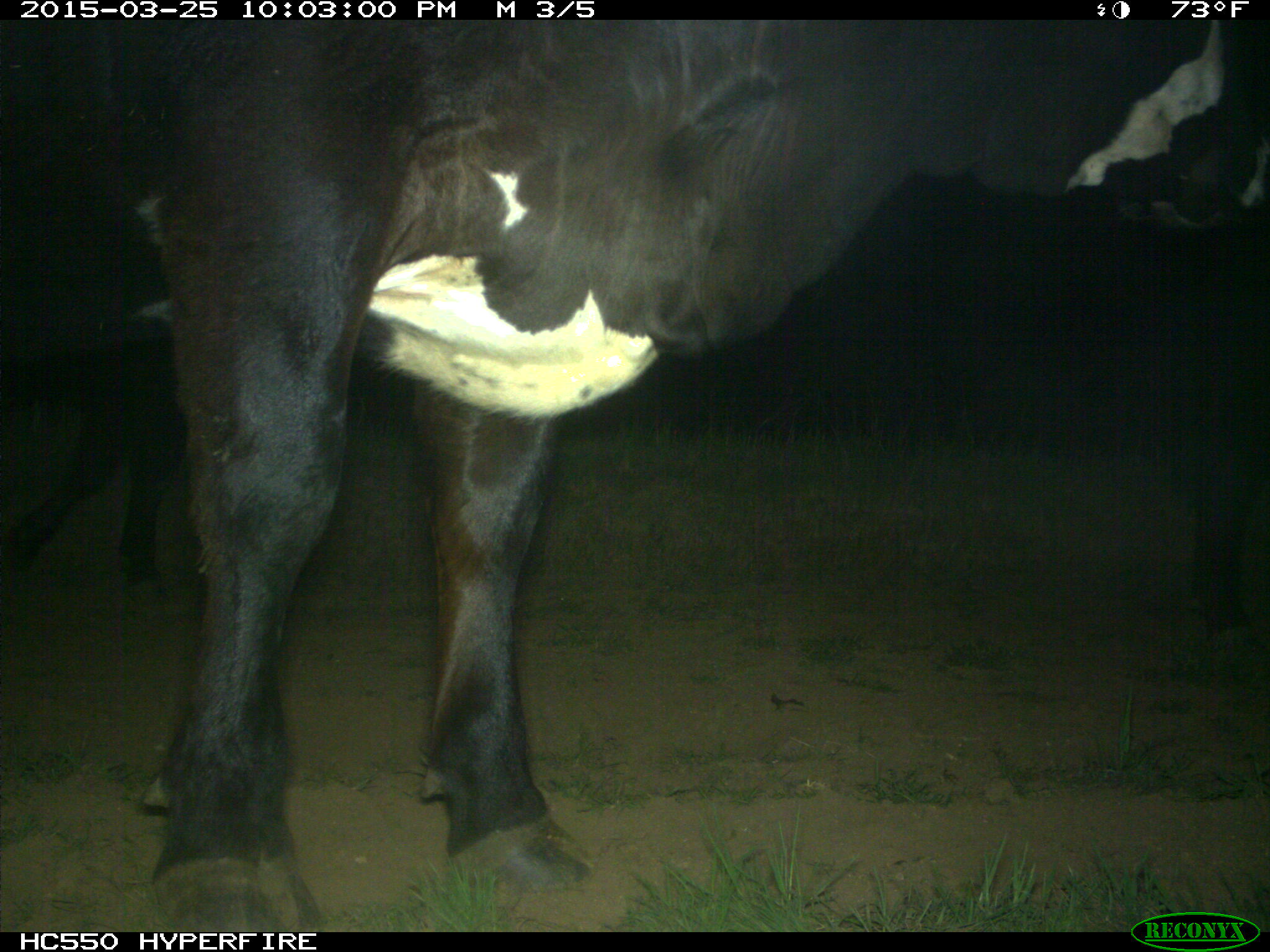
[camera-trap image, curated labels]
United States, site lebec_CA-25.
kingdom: Animalia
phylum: Chordata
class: Mammalia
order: Artiodactyla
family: Bovidae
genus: Bos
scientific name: Bos taurus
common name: domestic cow